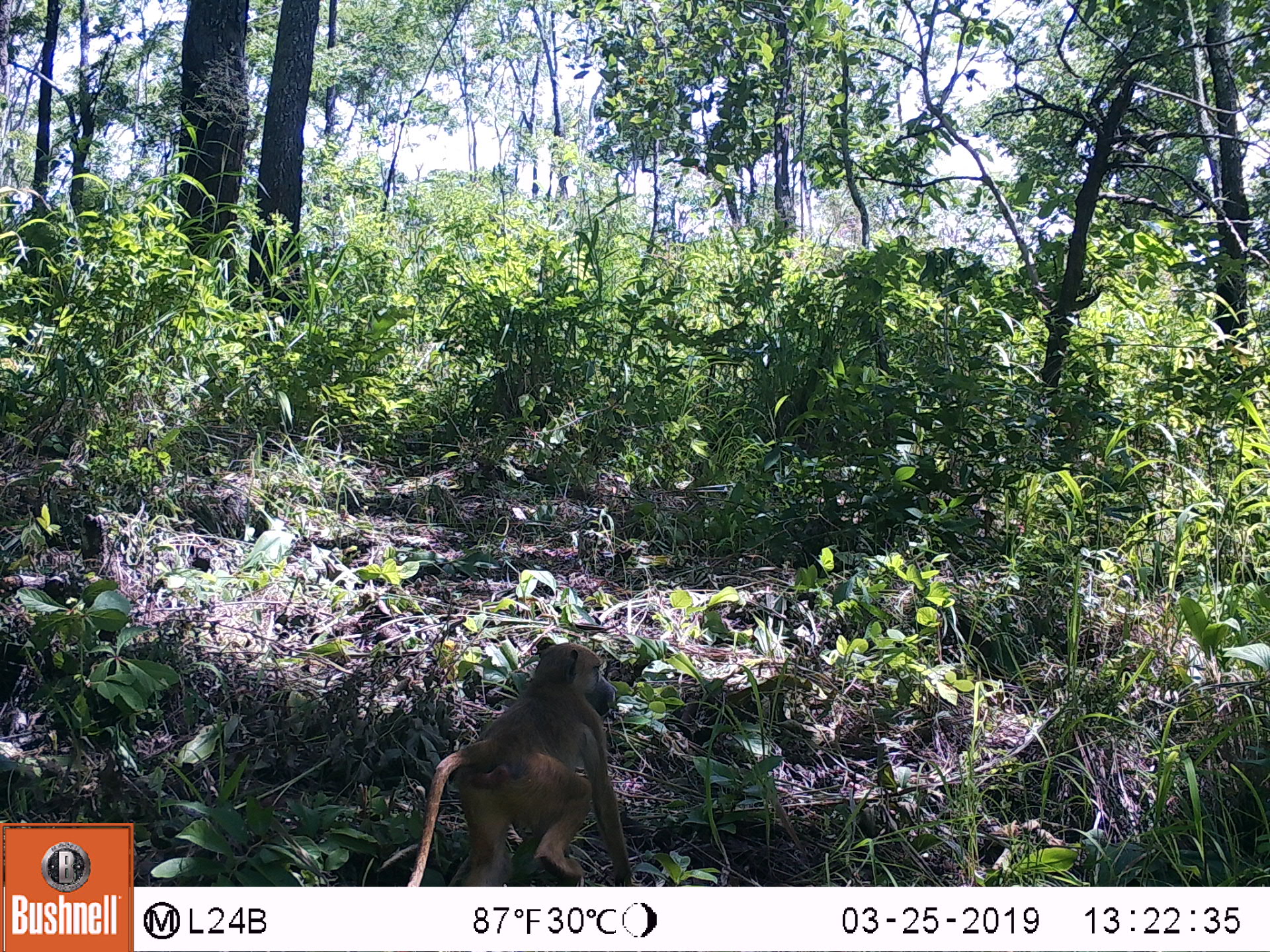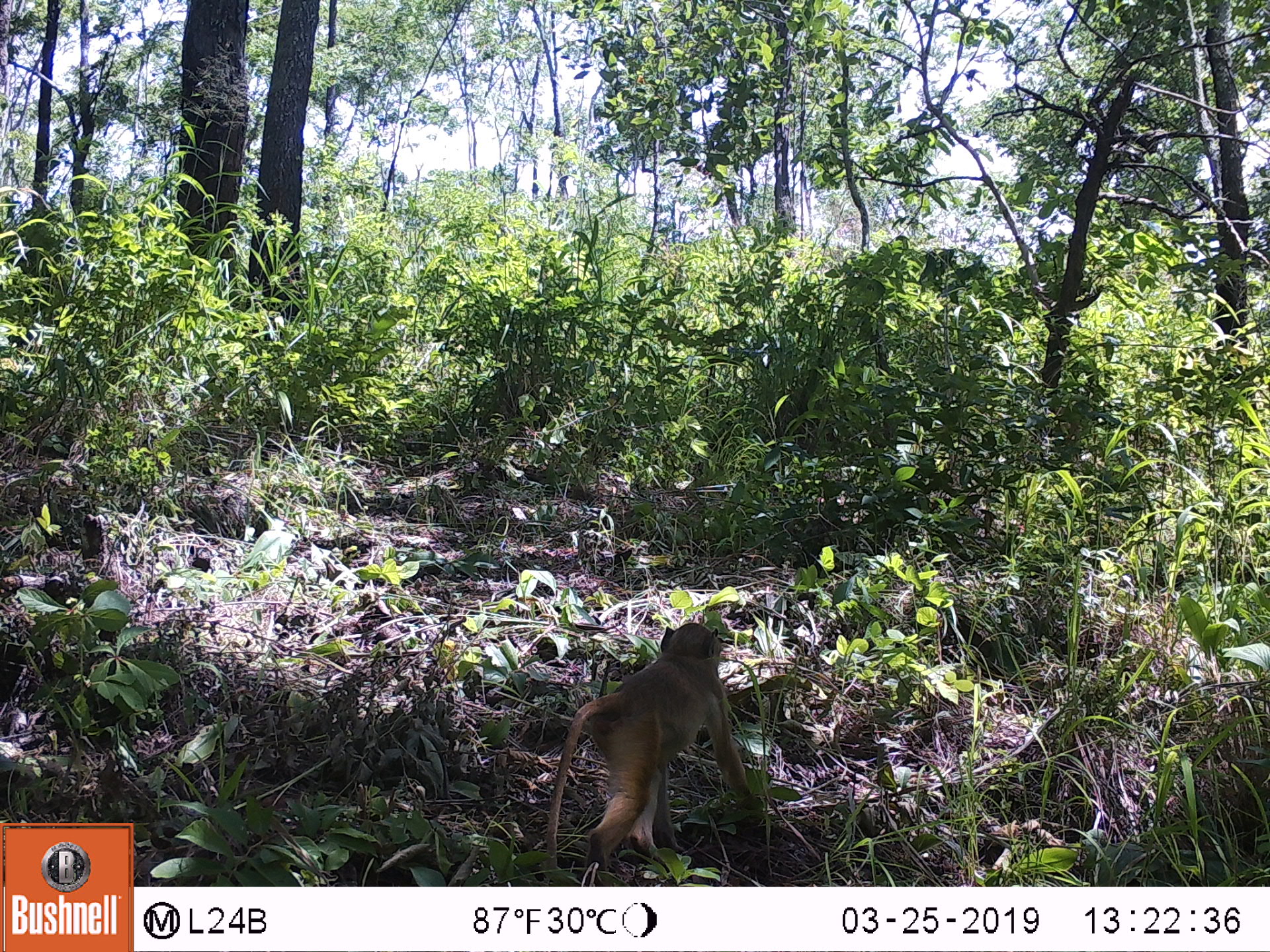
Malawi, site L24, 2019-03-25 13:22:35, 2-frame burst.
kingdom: Animalia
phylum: Chordata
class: Mammalia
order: Primates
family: Cercopithecidae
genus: Papio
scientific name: Papio cynocephalus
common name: yellow baboon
Yellow baboon (Papio cynocephalus), count 1.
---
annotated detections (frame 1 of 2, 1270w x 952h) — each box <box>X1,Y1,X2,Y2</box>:
yellow baboon: <box>398,635,656,884</box>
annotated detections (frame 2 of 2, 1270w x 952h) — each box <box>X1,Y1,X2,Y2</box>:
yellow baboon: <box>529,614,757,879</box>